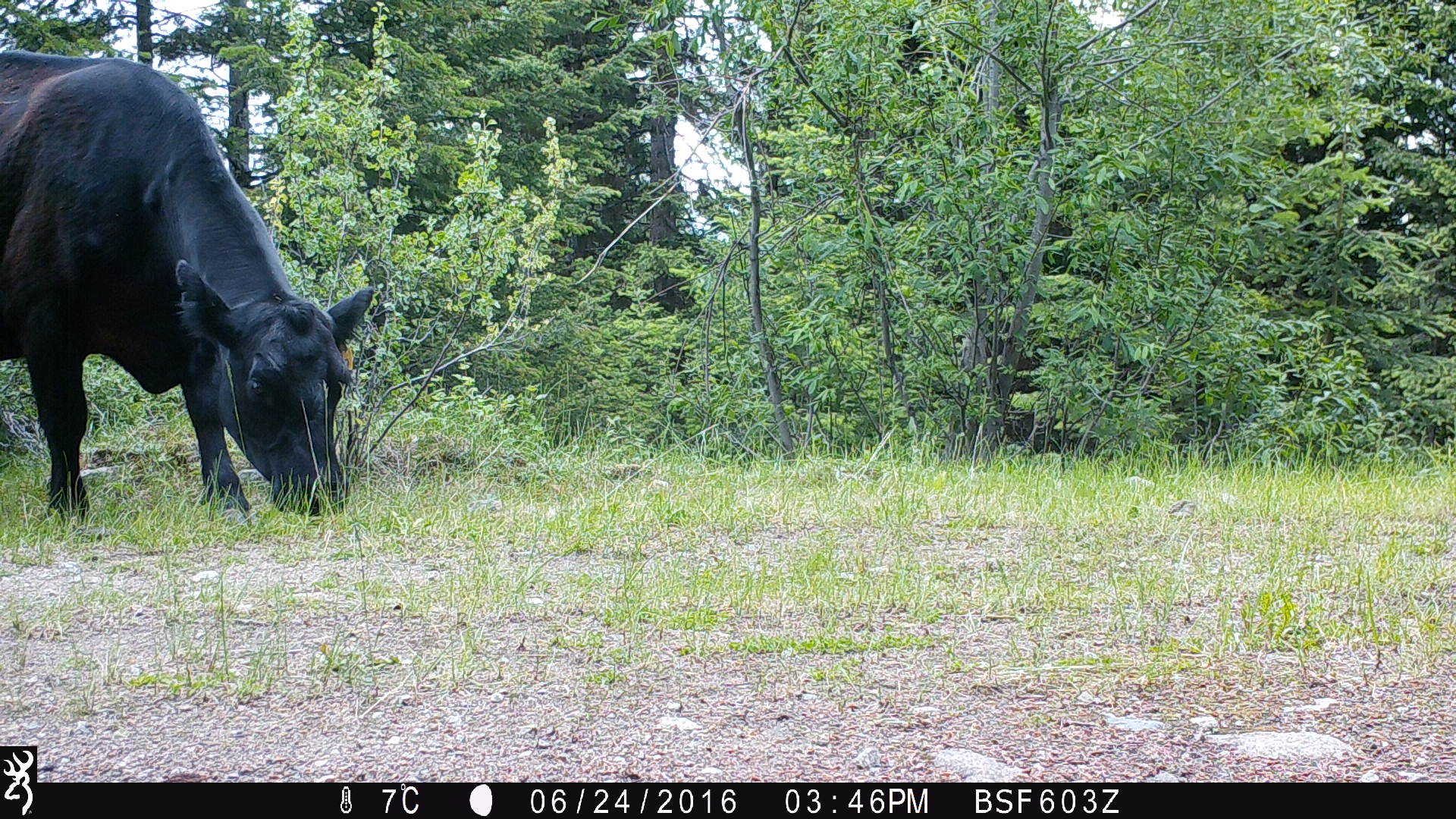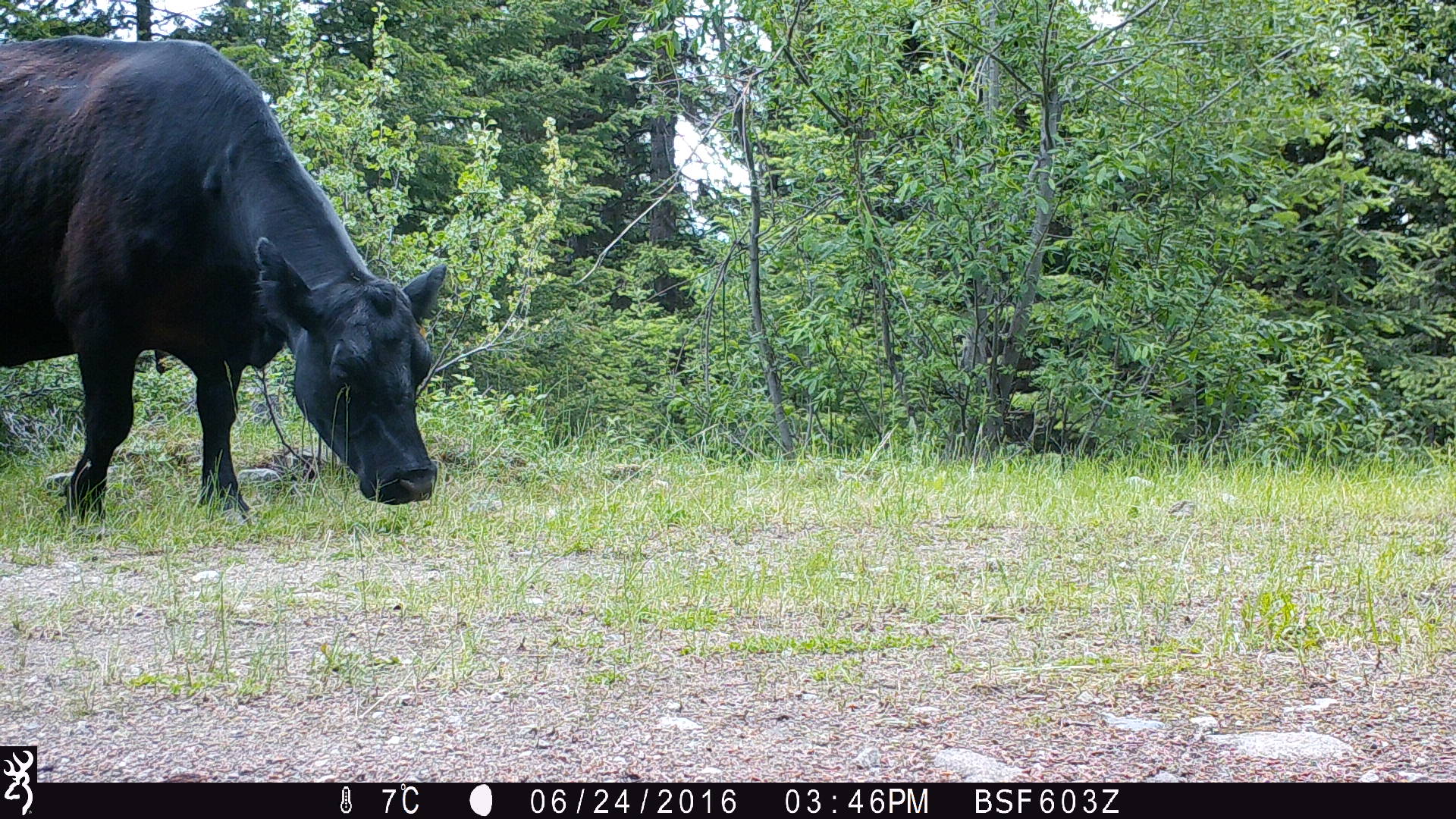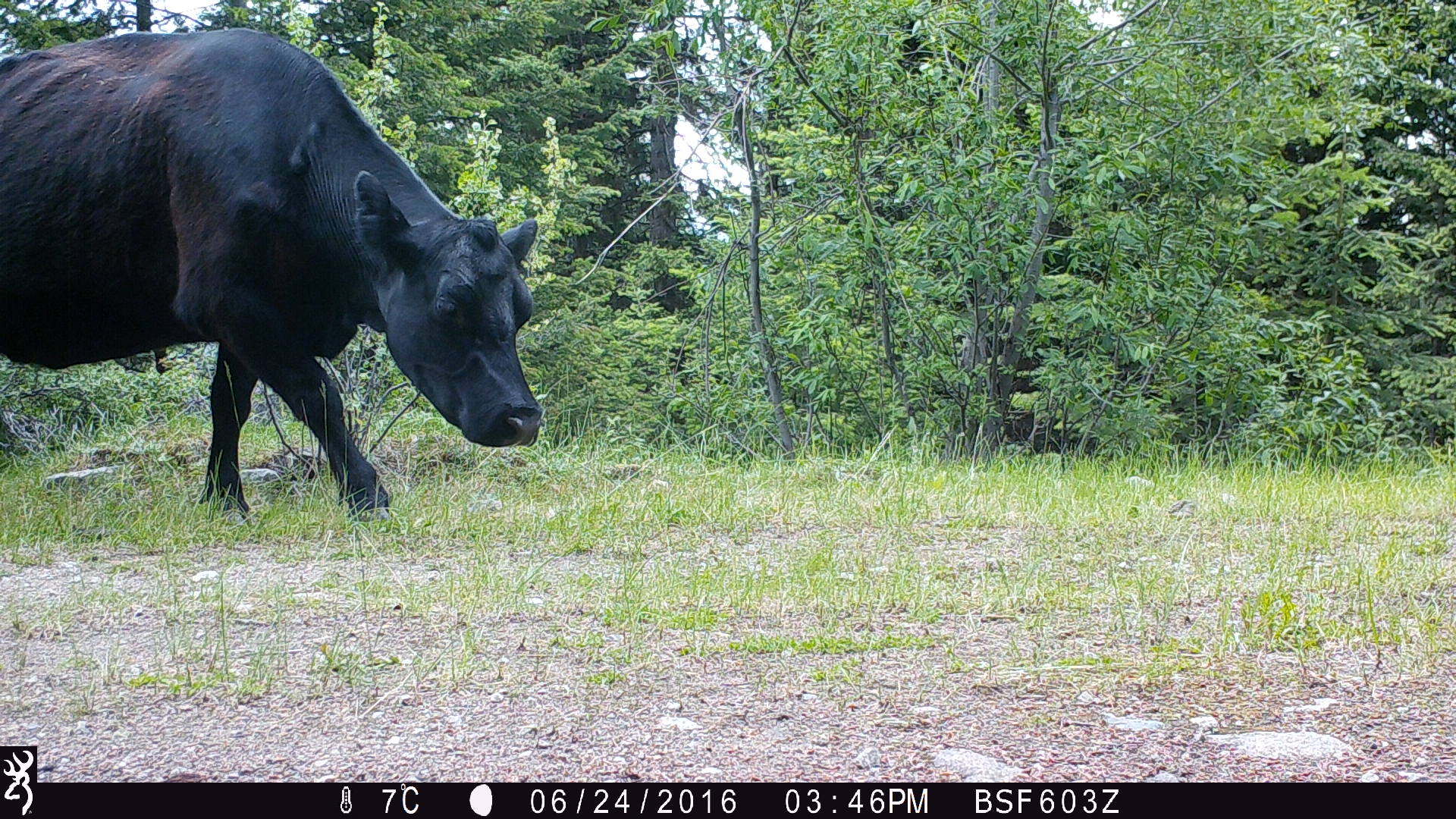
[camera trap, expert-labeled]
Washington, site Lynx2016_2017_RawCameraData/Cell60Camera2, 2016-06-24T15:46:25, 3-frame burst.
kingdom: Animalia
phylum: Chordata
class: Mammalia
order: Artiodactyla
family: Bovidae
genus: Bos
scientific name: Bos taurus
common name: domestic cattle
Domestic cattle (Bos taurus). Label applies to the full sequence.